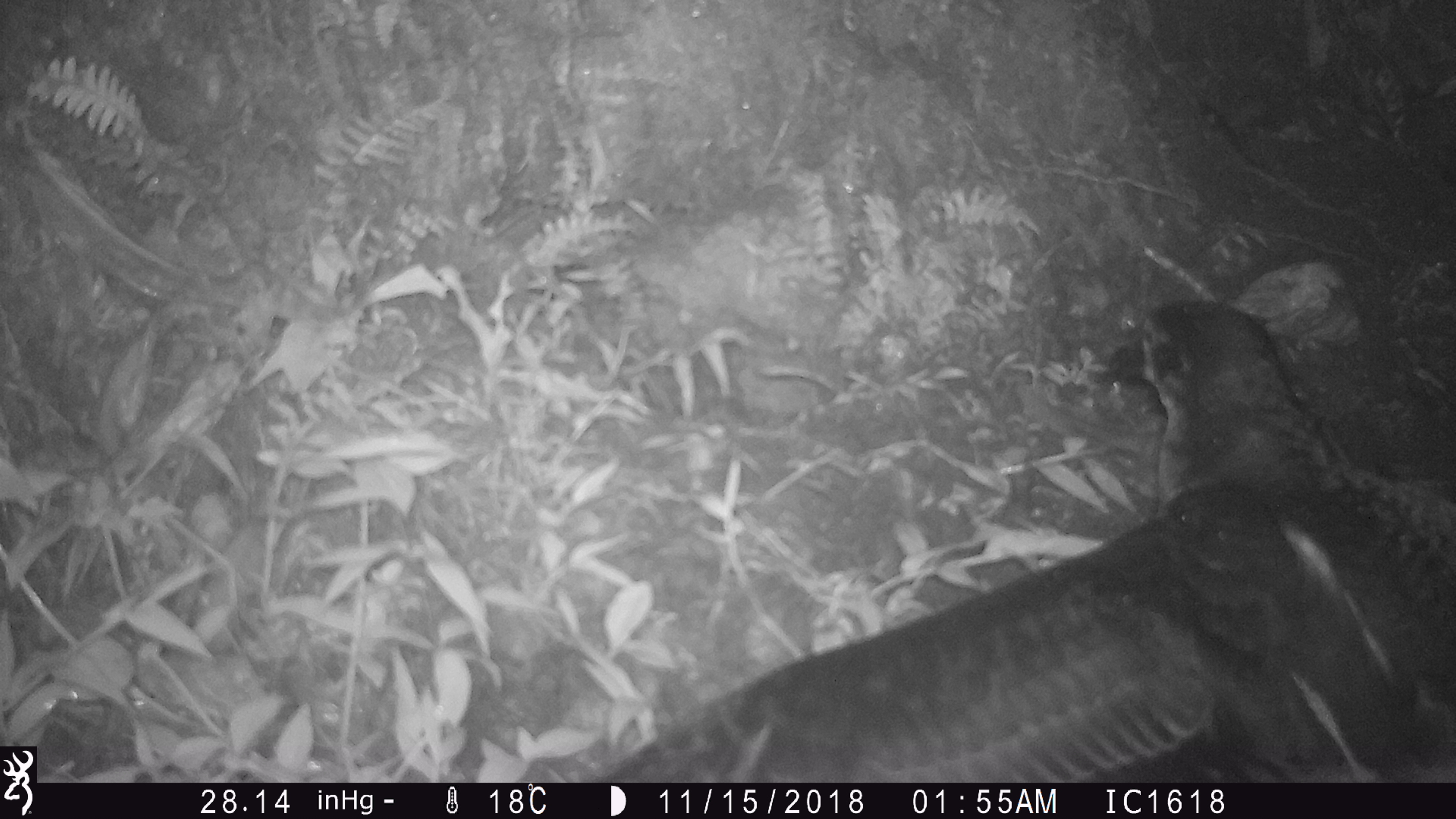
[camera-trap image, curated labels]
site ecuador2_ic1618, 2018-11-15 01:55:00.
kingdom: Animalia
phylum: Chordata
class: Aves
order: Procellariiformes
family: Procellariidae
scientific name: Procellariidae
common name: petrel chick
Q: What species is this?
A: Petrel chick (Procellariidae).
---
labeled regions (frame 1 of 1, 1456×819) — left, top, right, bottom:
petrel chick: 546, 291, 1403, 786